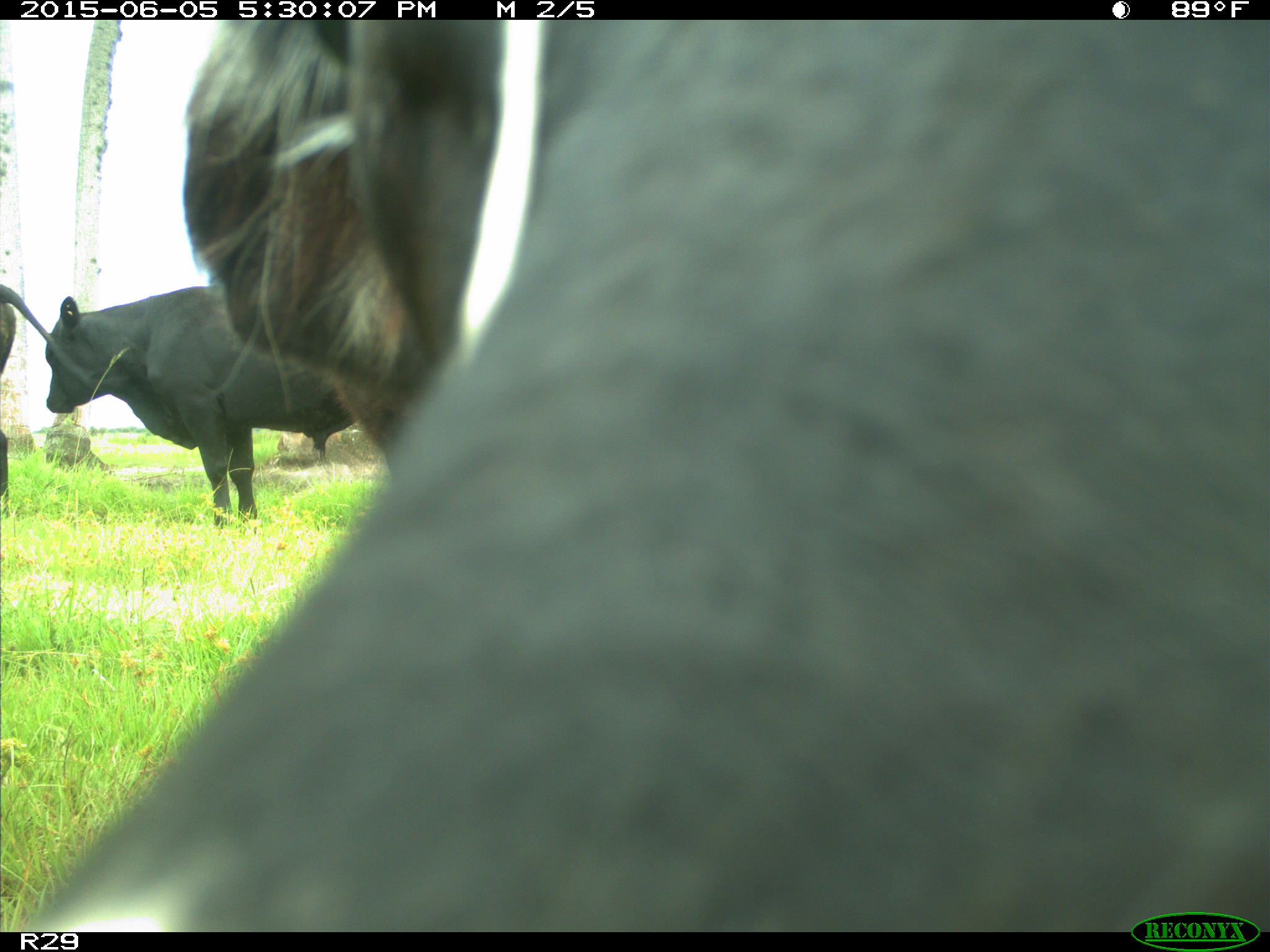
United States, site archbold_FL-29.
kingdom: Animalia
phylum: Chordata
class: Mammalia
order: Artiodactyla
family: Bovidae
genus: Bos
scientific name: Bos taurus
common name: domestic cow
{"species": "Bos taurus (domestic cow)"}